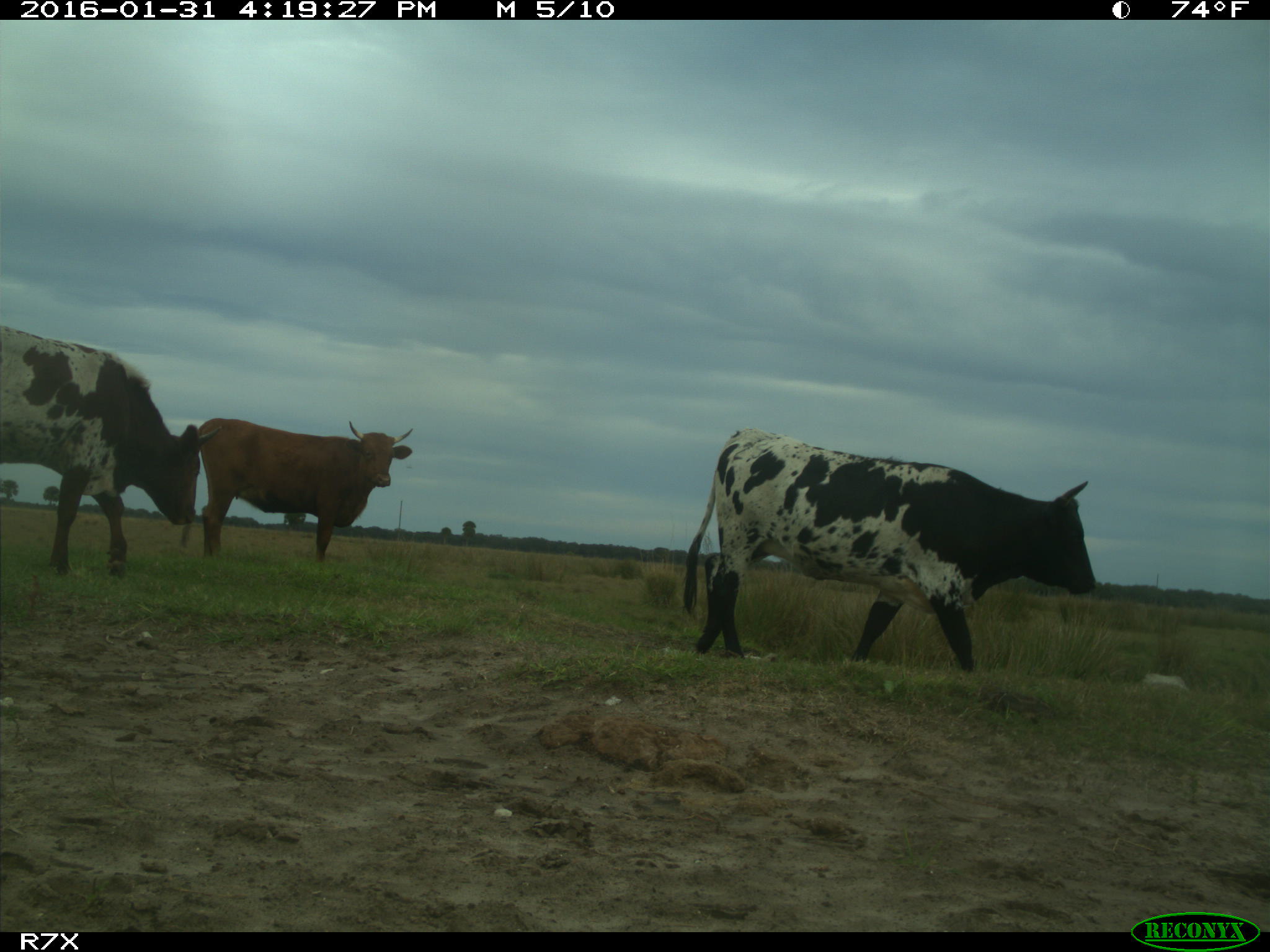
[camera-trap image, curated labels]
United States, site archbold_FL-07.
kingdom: Animalia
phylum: Chordata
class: Mammalia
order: Artiodactyla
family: Bovidae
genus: Bos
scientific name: Bos taurus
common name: domestic cow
Bos taurus (domestic cow).